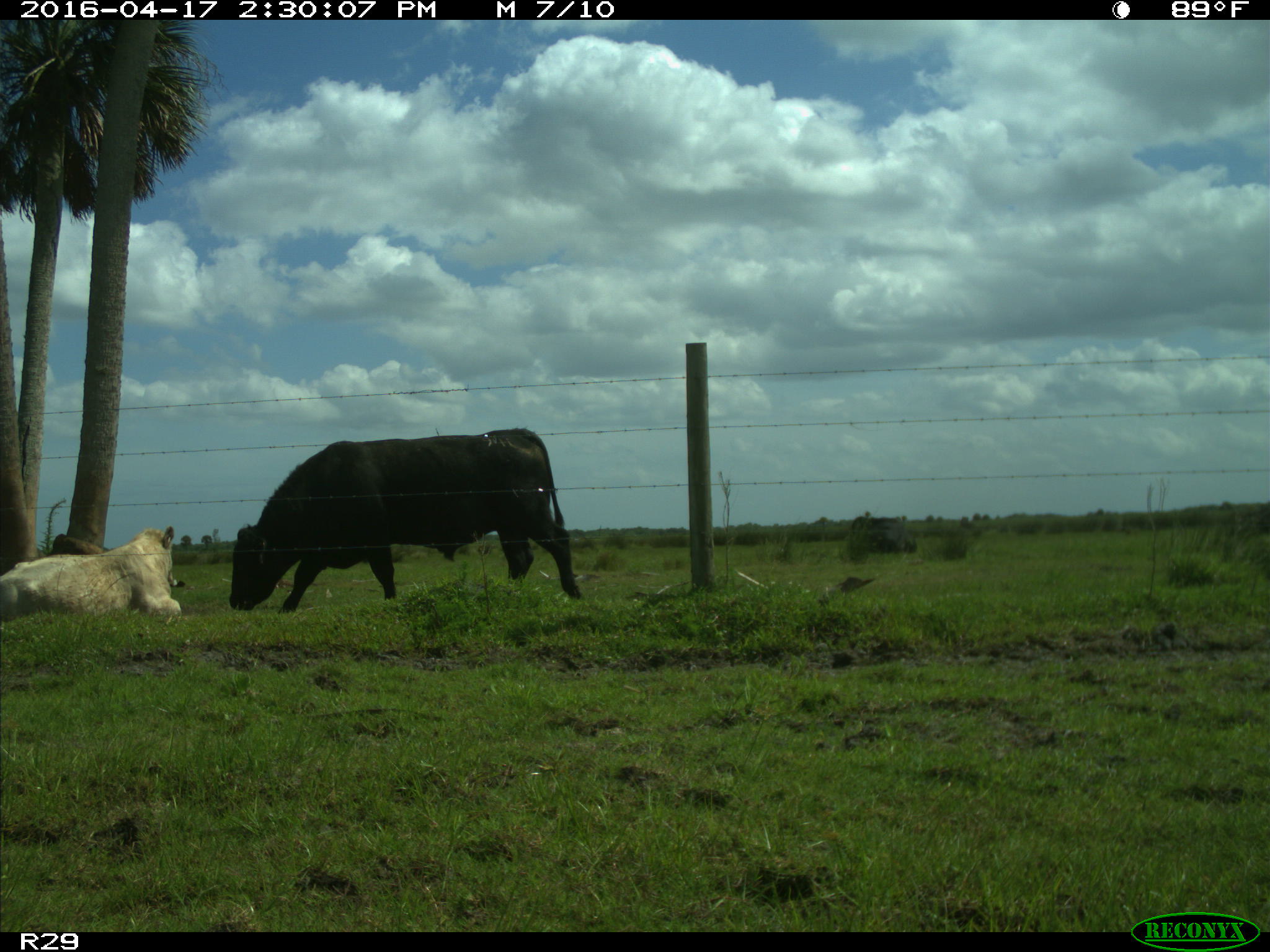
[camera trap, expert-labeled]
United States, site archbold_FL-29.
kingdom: Animalia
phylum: Chordata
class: Mammalia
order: Artiodactyla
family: Bovidae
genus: Bos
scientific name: Bos taurus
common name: domestic cow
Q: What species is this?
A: Bos taurus (domestic cow).